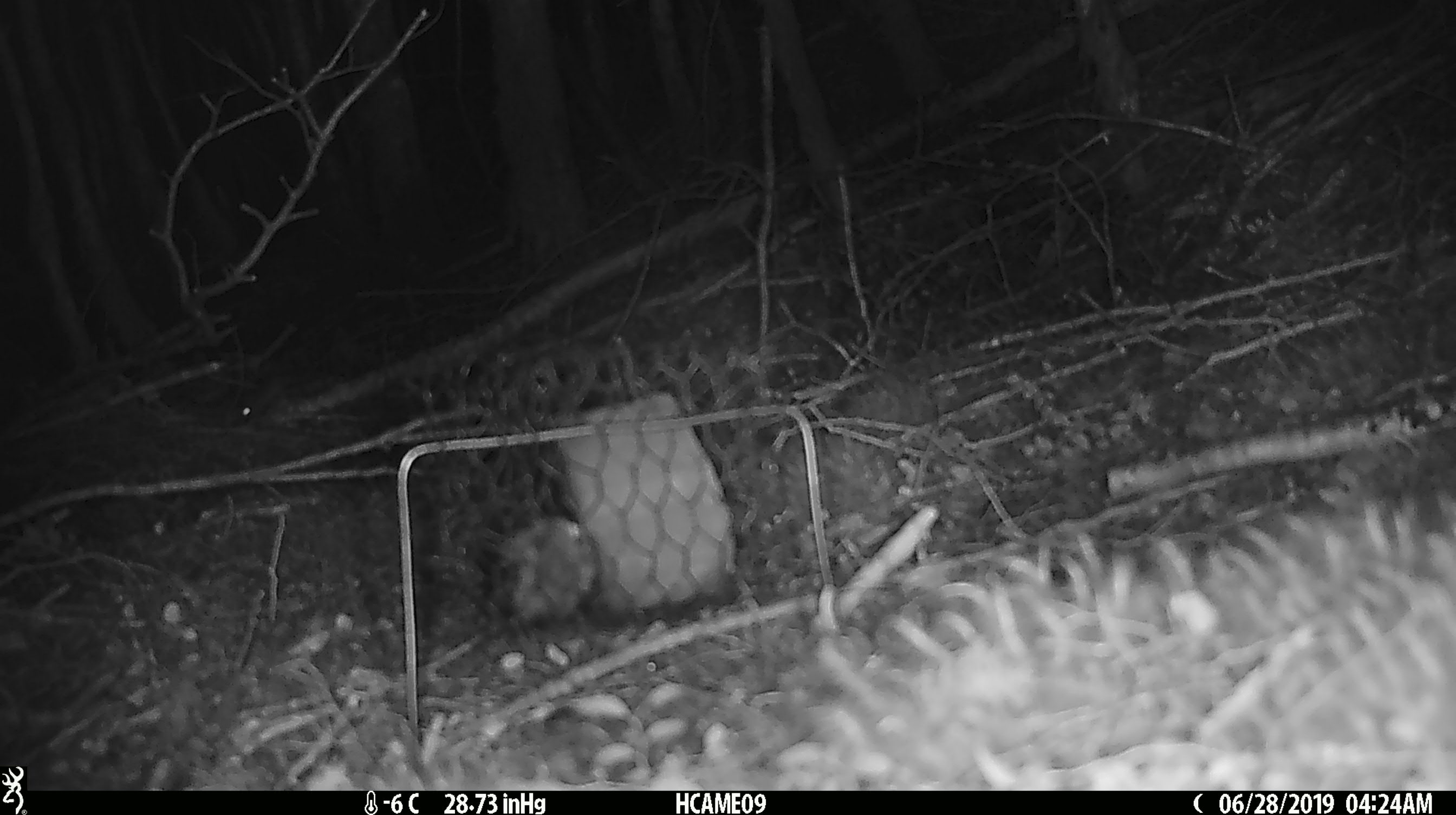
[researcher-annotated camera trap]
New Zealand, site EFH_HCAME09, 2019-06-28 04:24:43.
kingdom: Animalia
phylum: Chordata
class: Mammalia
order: Rodentia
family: Muridae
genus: Mus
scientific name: Mus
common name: mouse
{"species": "mouse (Mus)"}